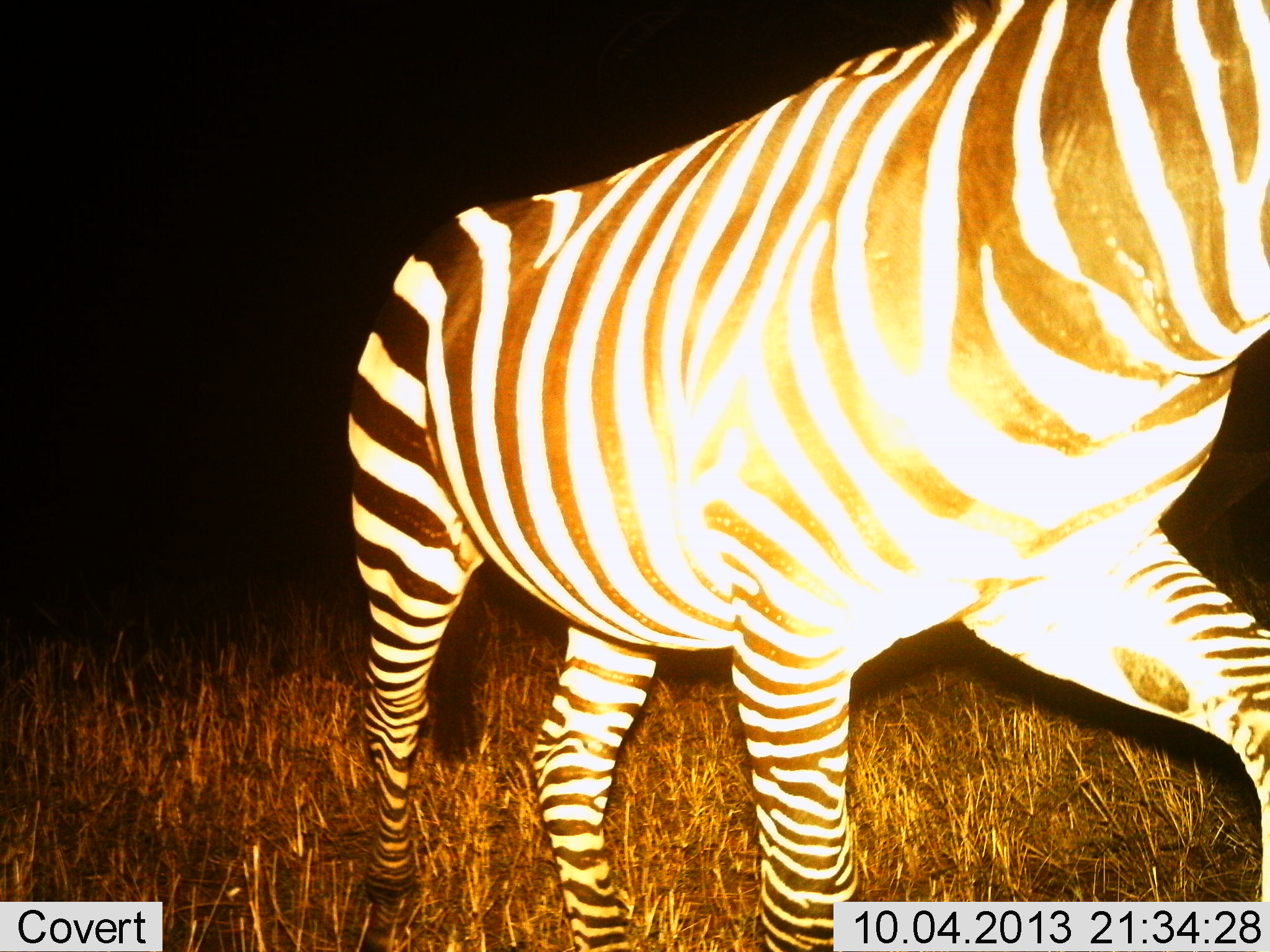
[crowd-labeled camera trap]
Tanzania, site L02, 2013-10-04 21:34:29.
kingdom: Animalia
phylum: Chordata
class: Mammalia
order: Perissodactyla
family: Equidae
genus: Equus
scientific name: Equus quagga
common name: plains zebra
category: zebra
Zebra (plains zebra) (Equus quagga), count 1. Behavior (volunteer vote fractions): standing 16%, resting 0%, moving 84%, interacting 0%. Young present (vote fraction): 0%. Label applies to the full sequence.